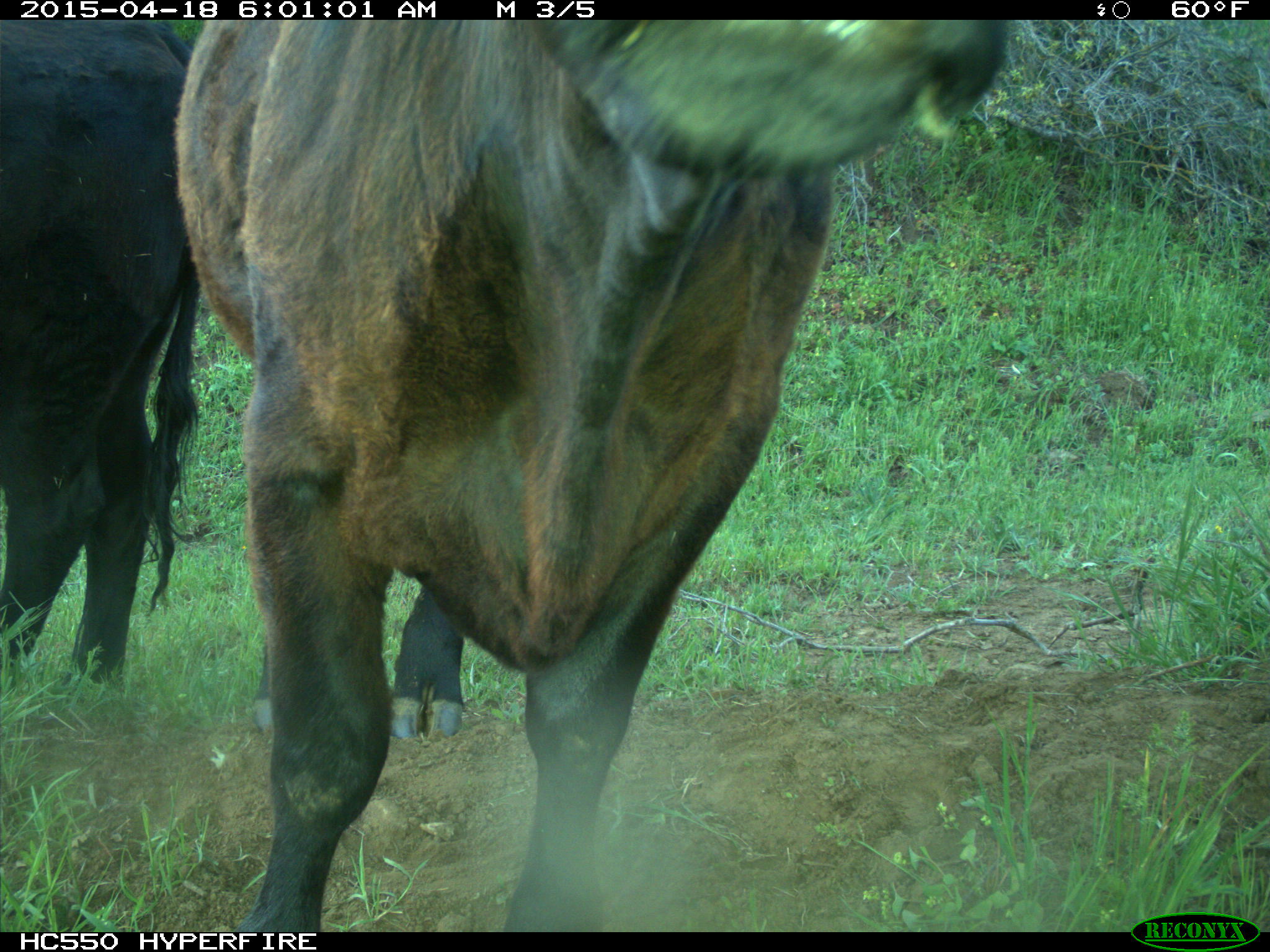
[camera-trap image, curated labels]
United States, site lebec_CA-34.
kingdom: Animalia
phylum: Chordata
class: Mammalia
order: Artiodactyla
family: Bovidae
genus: Bos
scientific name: Bos taurus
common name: domestic cow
Bos taurus (domestic cow).